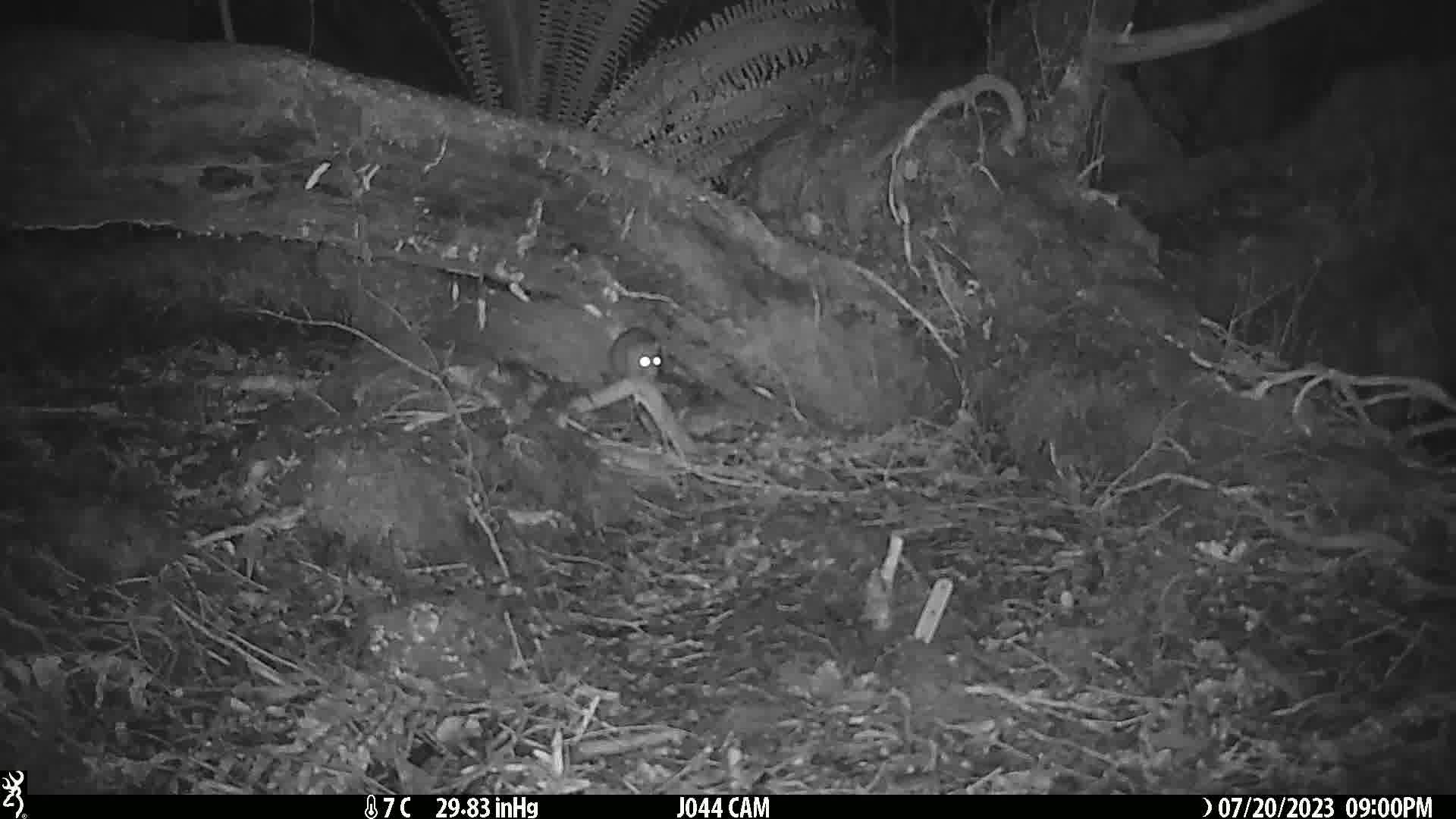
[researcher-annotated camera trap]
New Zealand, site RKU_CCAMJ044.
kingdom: Animalia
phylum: Chordata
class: Mammalia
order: Rodentia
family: Muridae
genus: Rattus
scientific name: Rattus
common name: rat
Rat (Rattus).